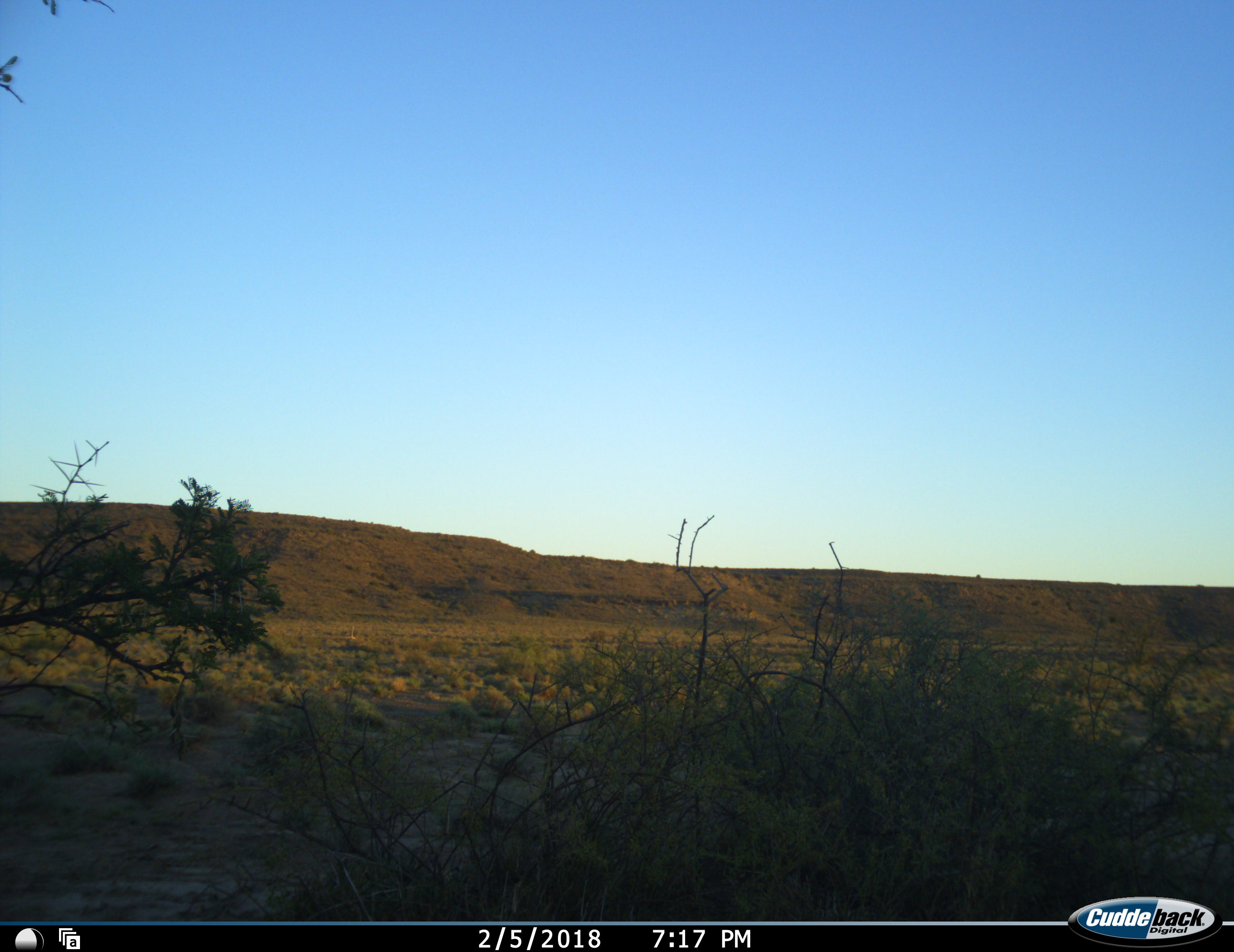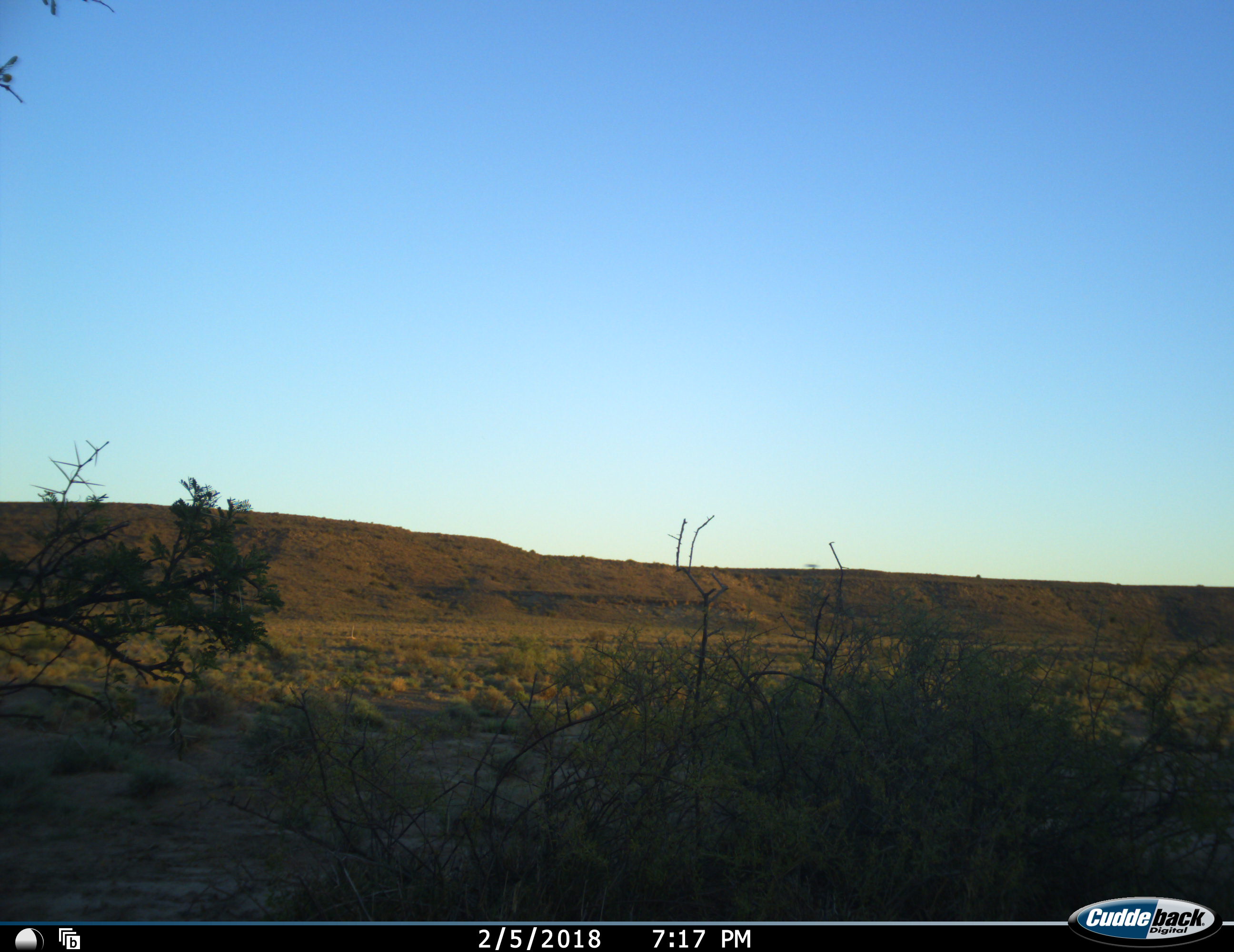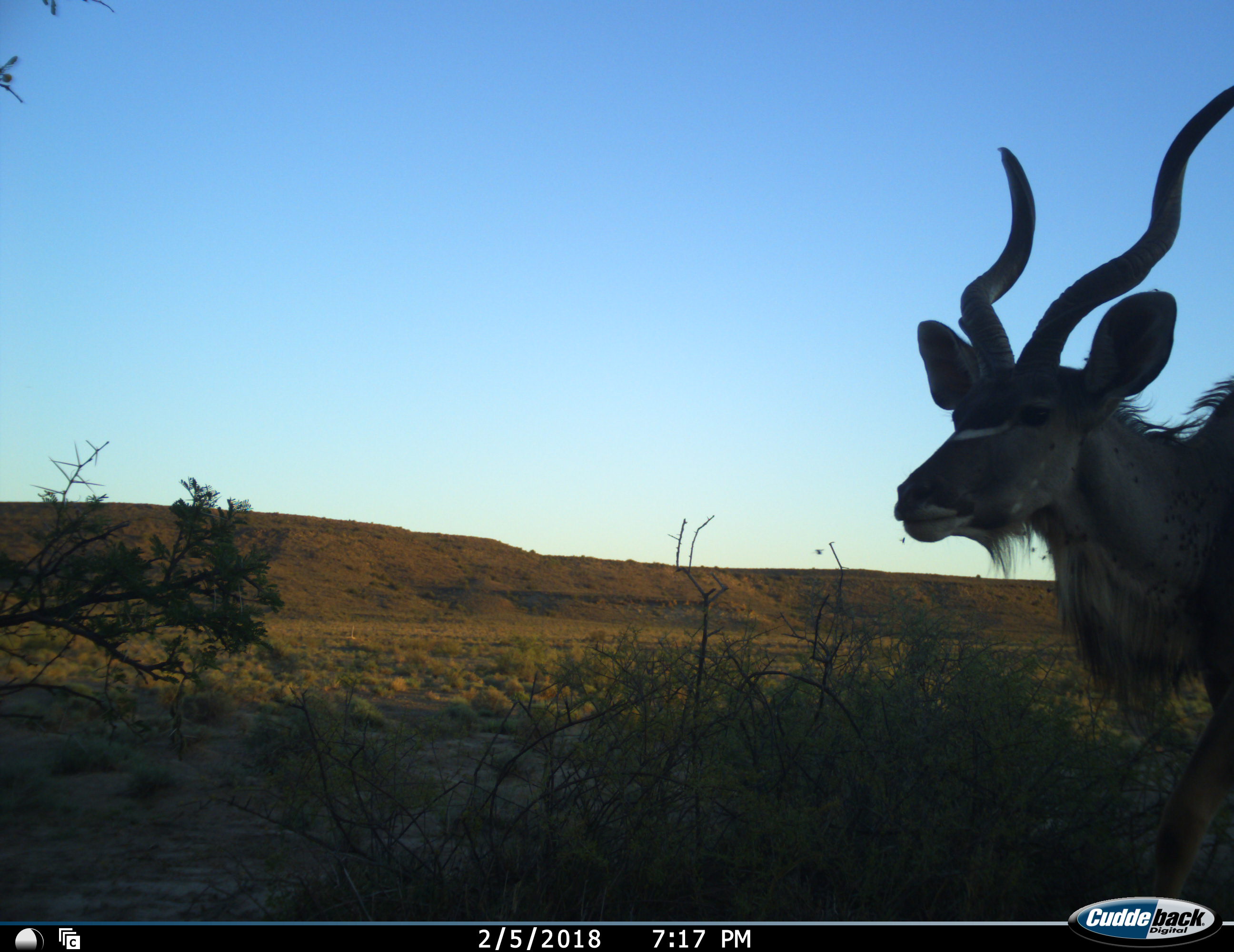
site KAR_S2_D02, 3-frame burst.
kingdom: Animalia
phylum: Chordata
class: Mammalia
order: Artiodactyla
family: Bovidae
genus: Tragelaphus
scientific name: Tragelaphus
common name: kudu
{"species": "kudu (Tragelaphus)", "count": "1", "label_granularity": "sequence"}